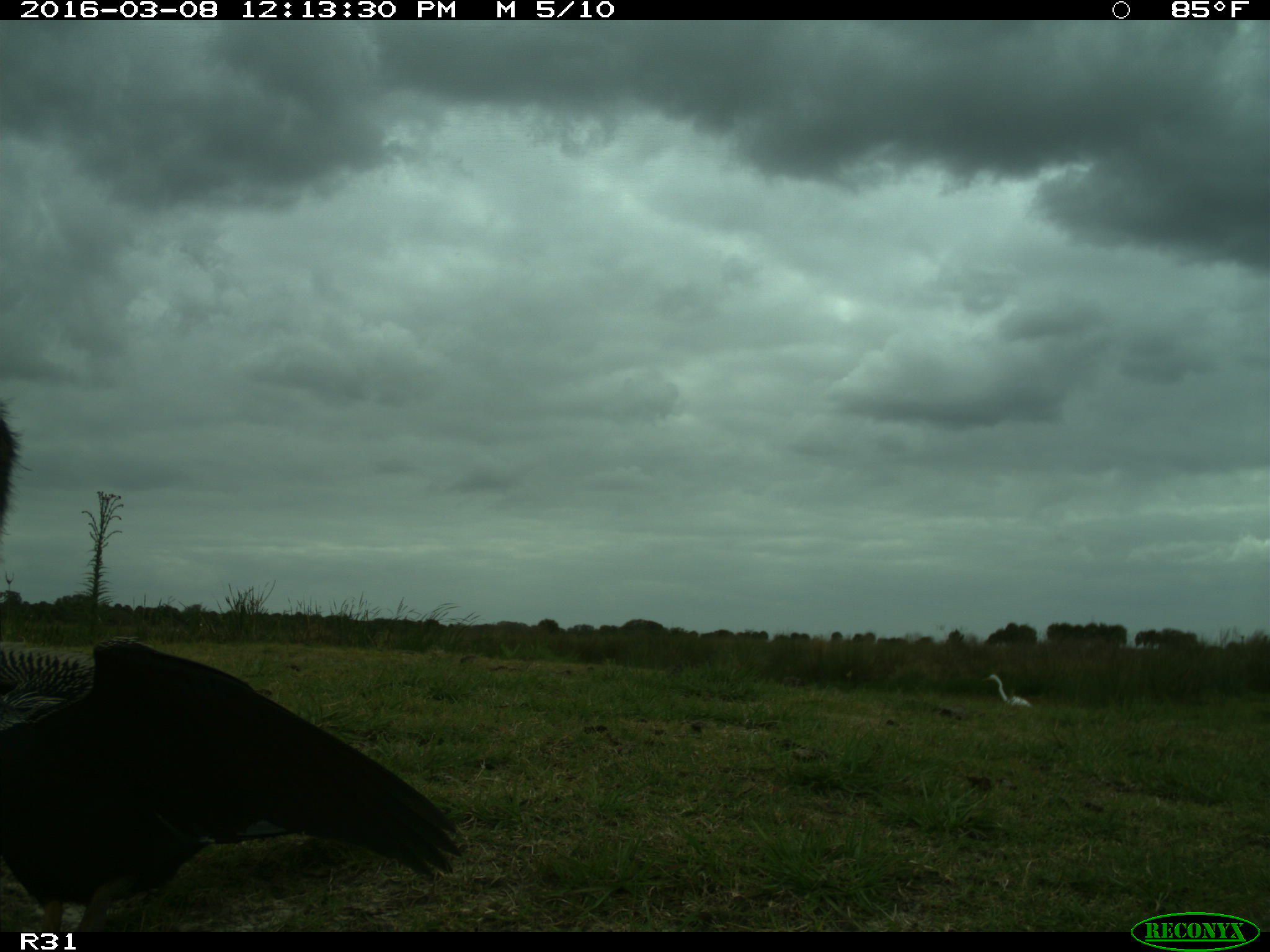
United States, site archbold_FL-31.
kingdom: Animalia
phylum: Chordata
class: Aves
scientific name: Aves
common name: birds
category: unidentified bird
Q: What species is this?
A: Unidentified bird (birds) (Aves).